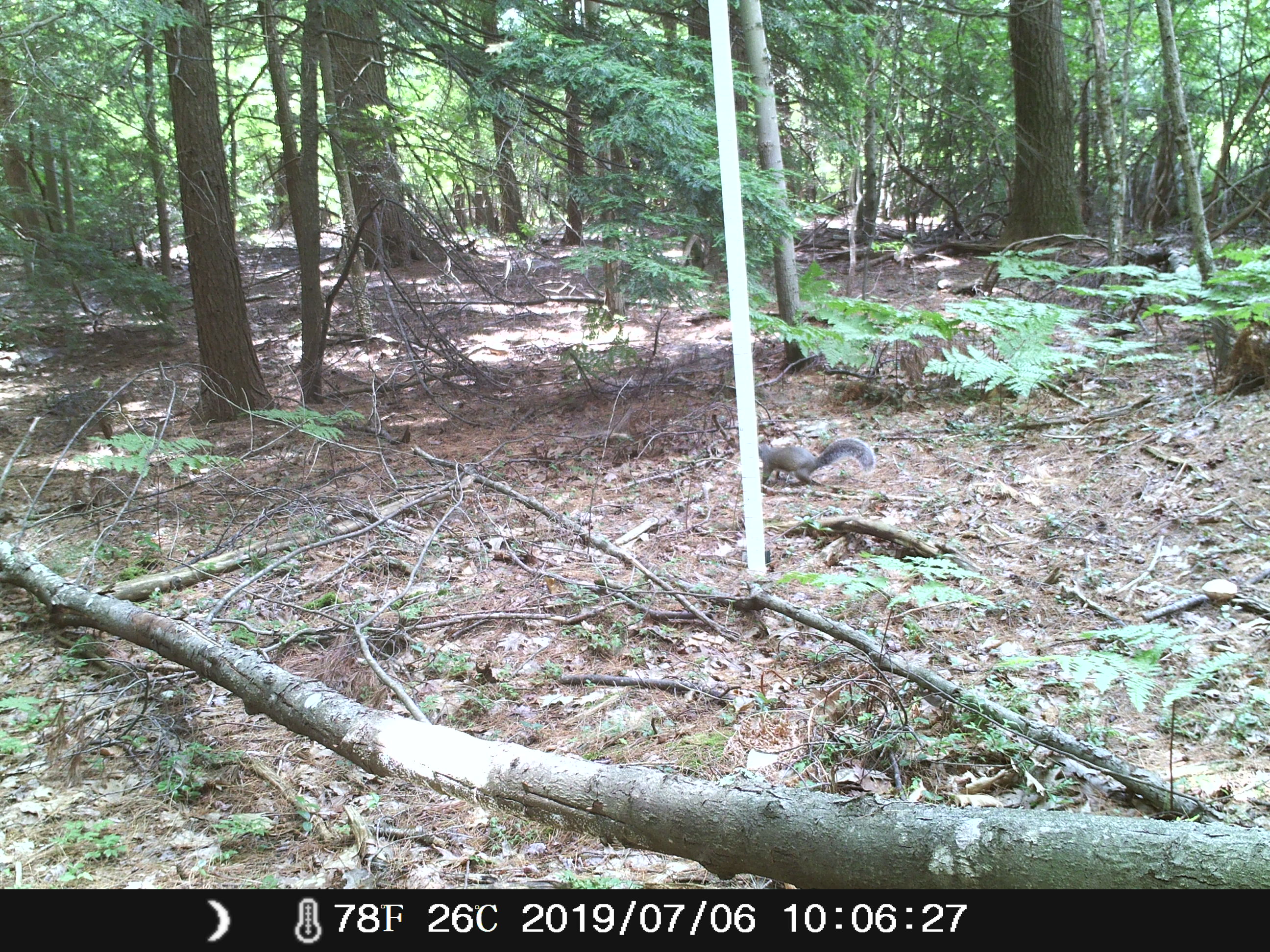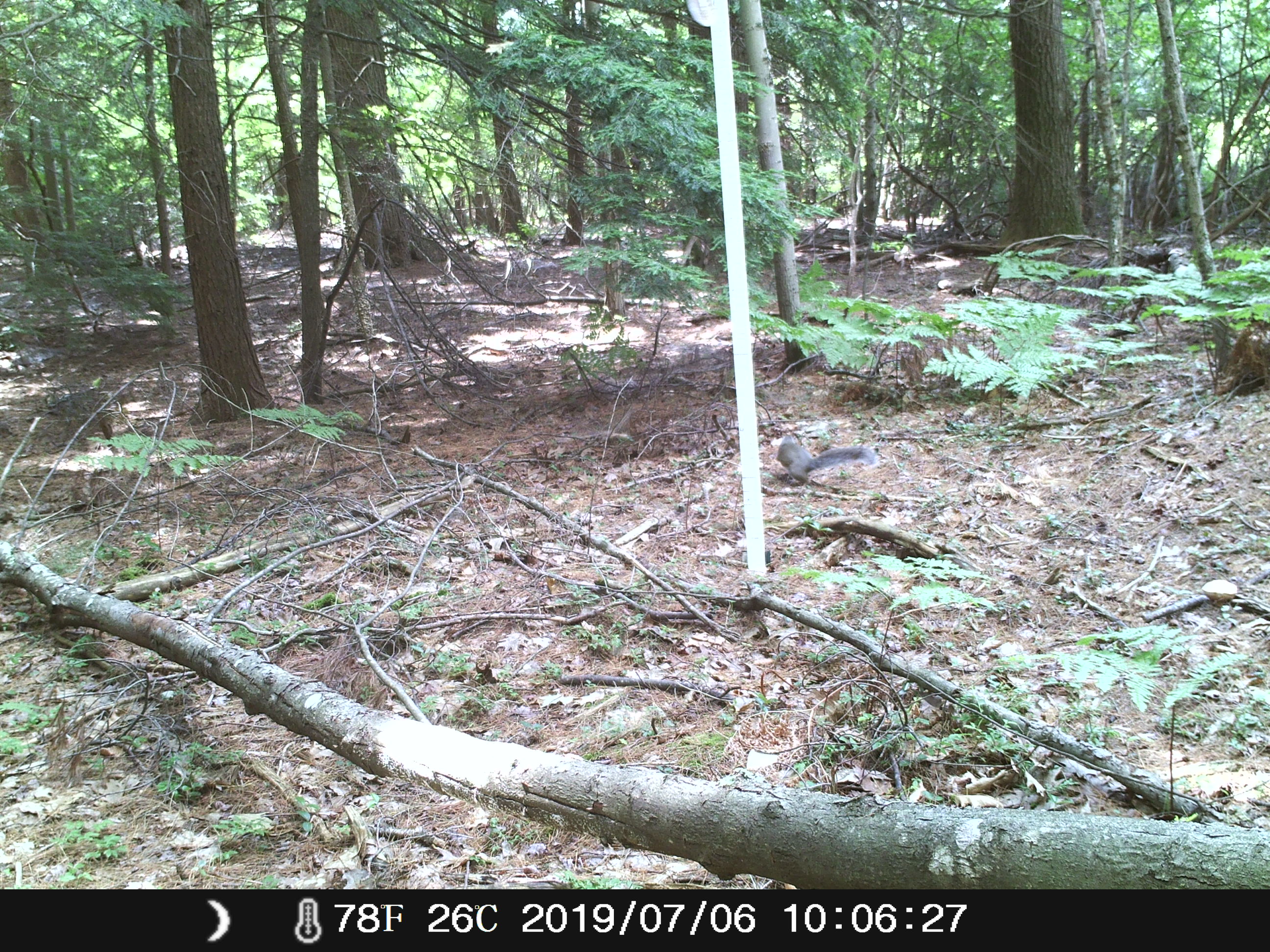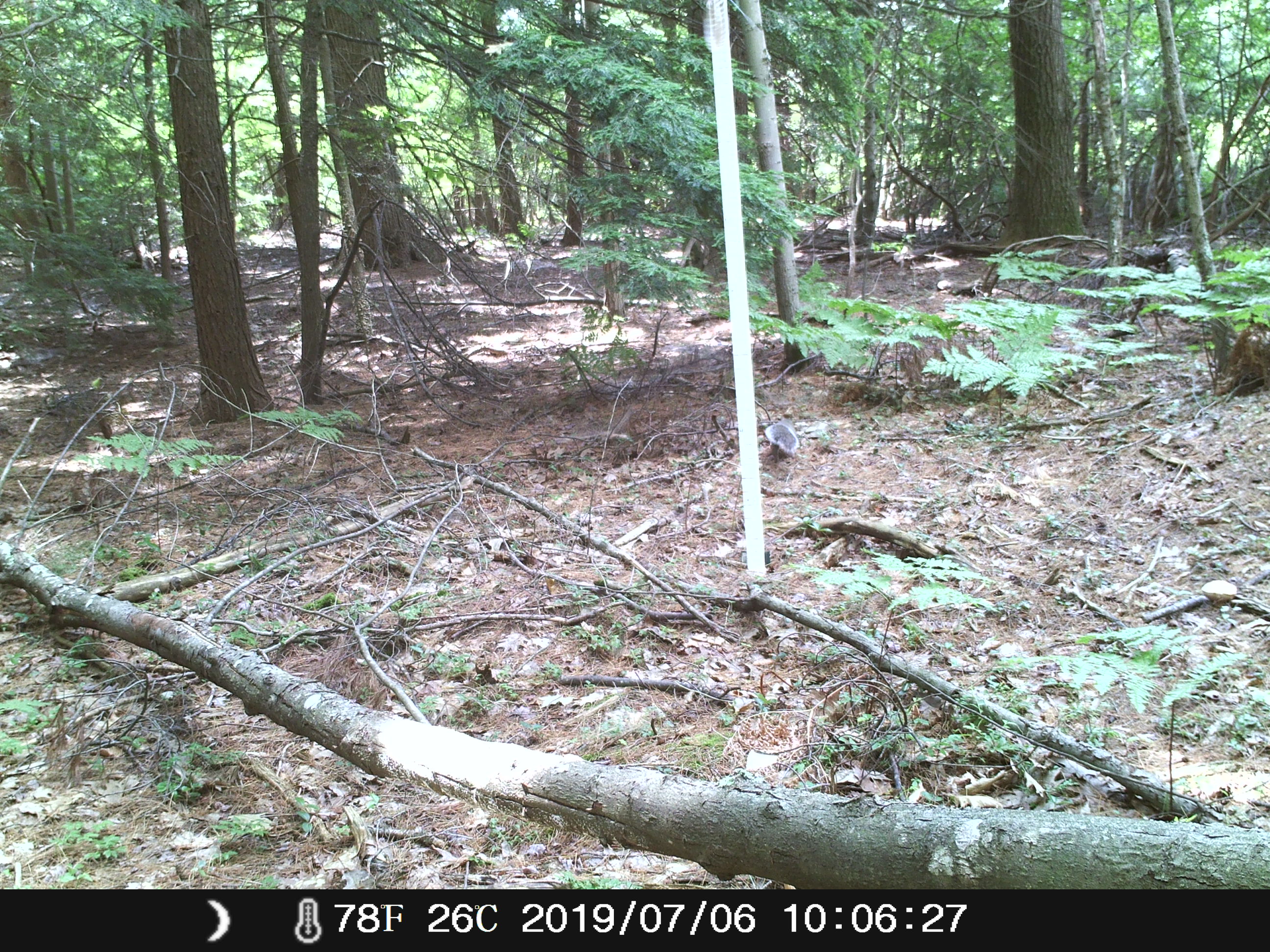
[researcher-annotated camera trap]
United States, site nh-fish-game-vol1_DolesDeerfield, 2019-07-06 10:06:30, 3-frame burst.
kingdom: Animalia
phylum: Chordata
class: Mammalia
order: Rodentia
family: Sciuridae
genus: Sciurus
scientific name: Sciurus carolinensis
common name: gray squirrel